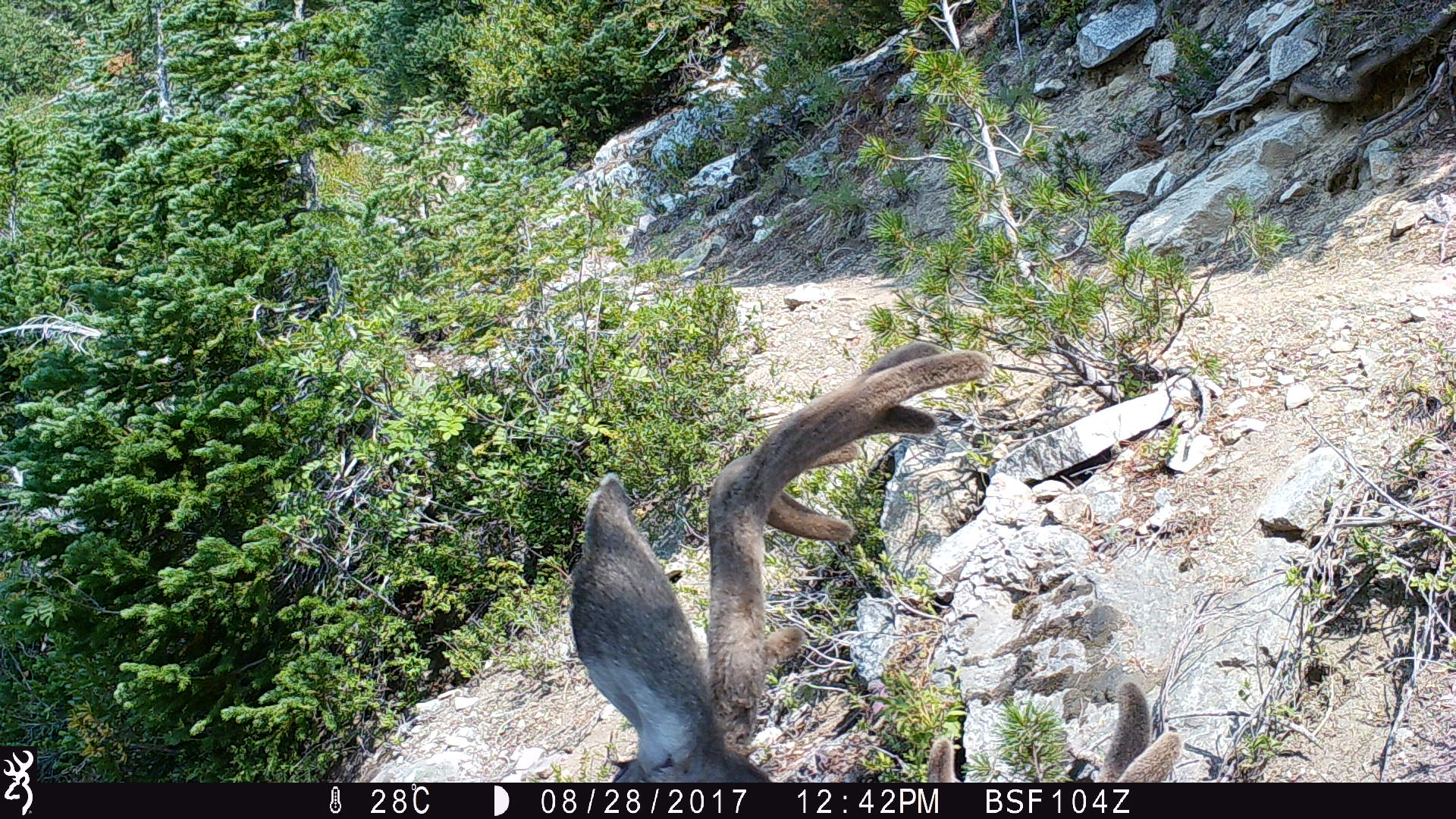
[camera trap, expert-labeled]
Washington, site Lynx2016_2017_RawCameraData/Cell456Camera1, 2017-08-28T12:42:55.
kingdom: Animalia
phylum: Chordata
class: Mammalia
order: Artiodactyla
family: Cervidae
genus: Odocoileus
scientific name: Odocoileus hemionus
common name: mule deer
Odocoileus hemionus (mule deer). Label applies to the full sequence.